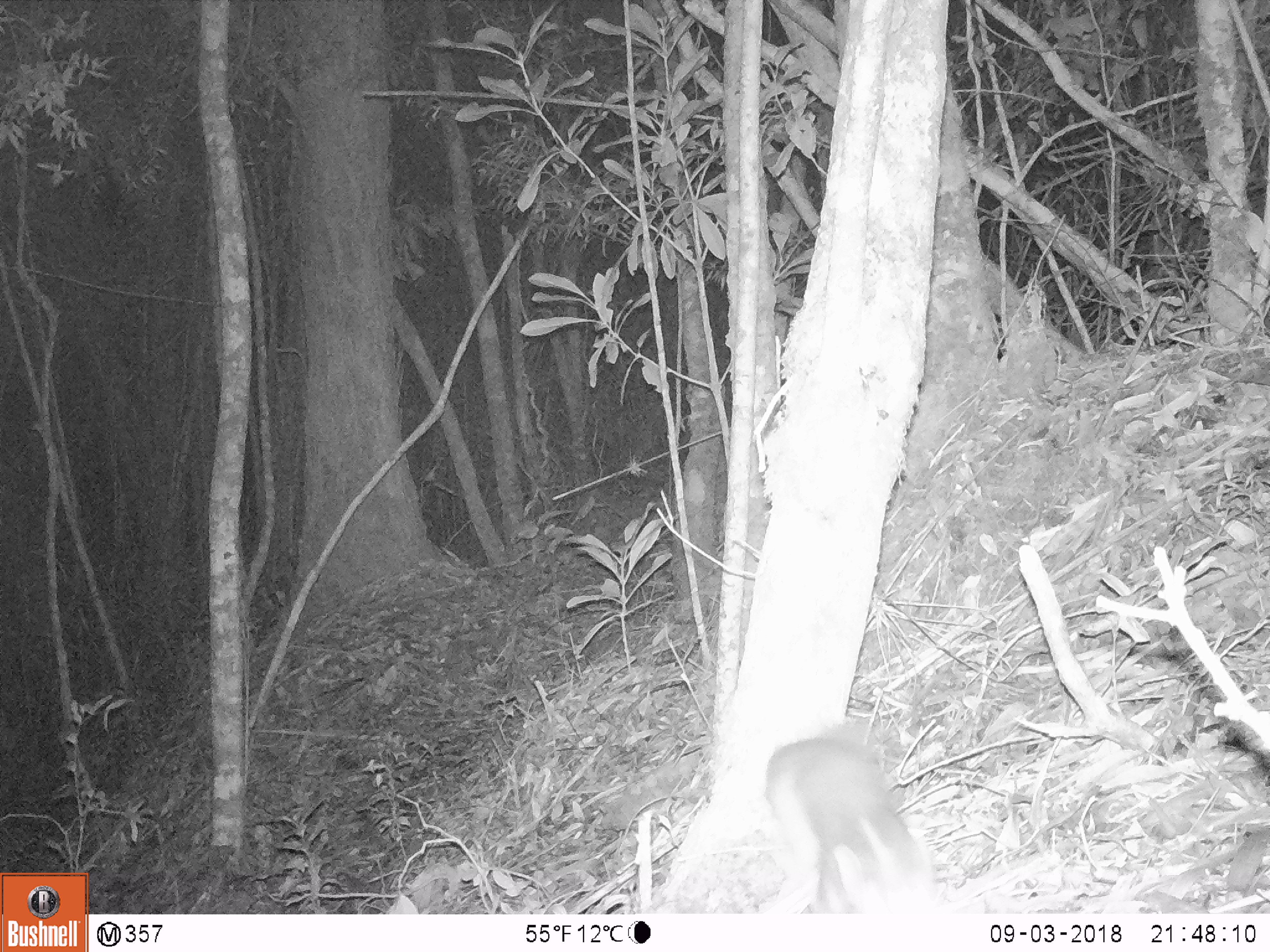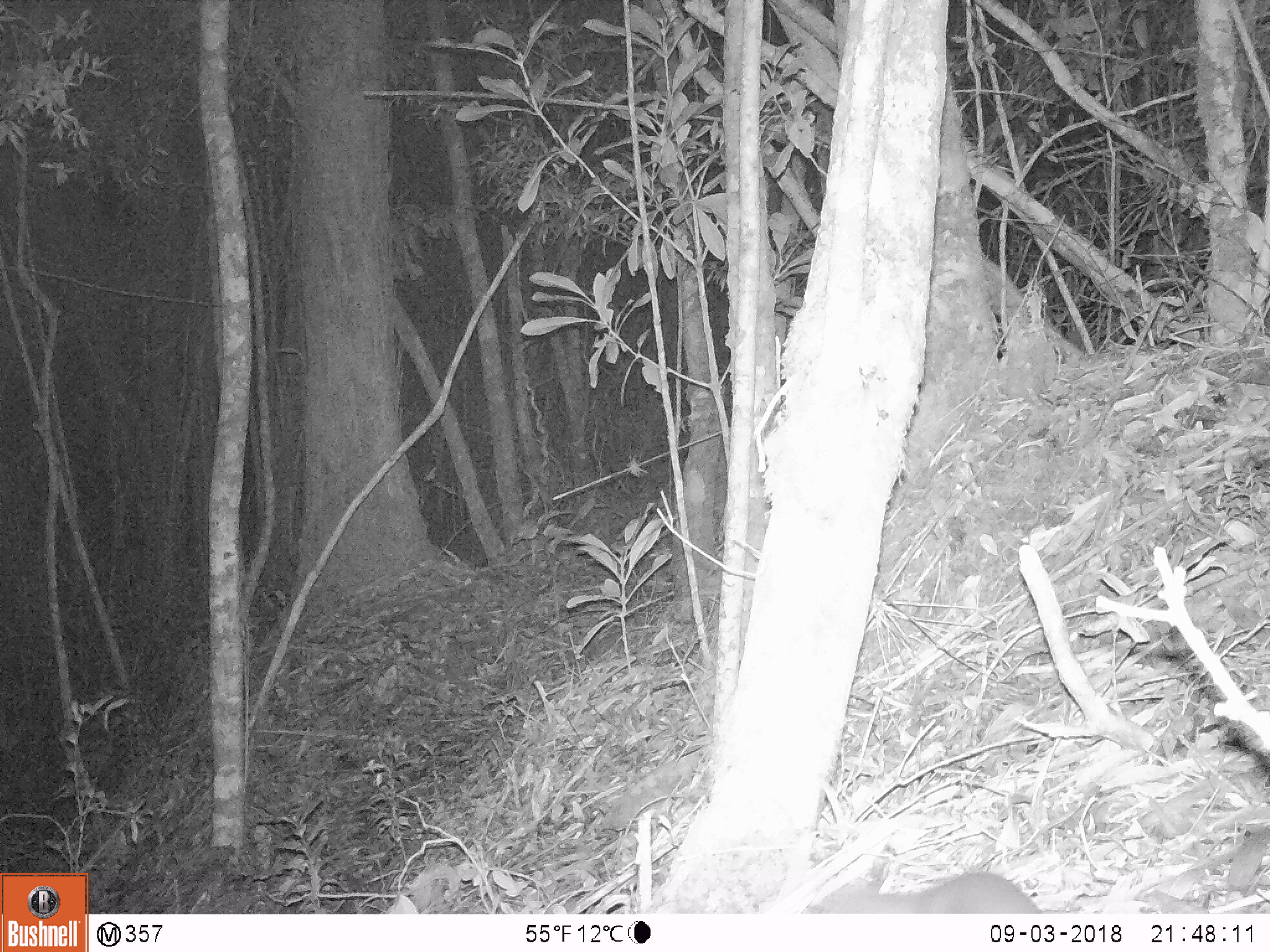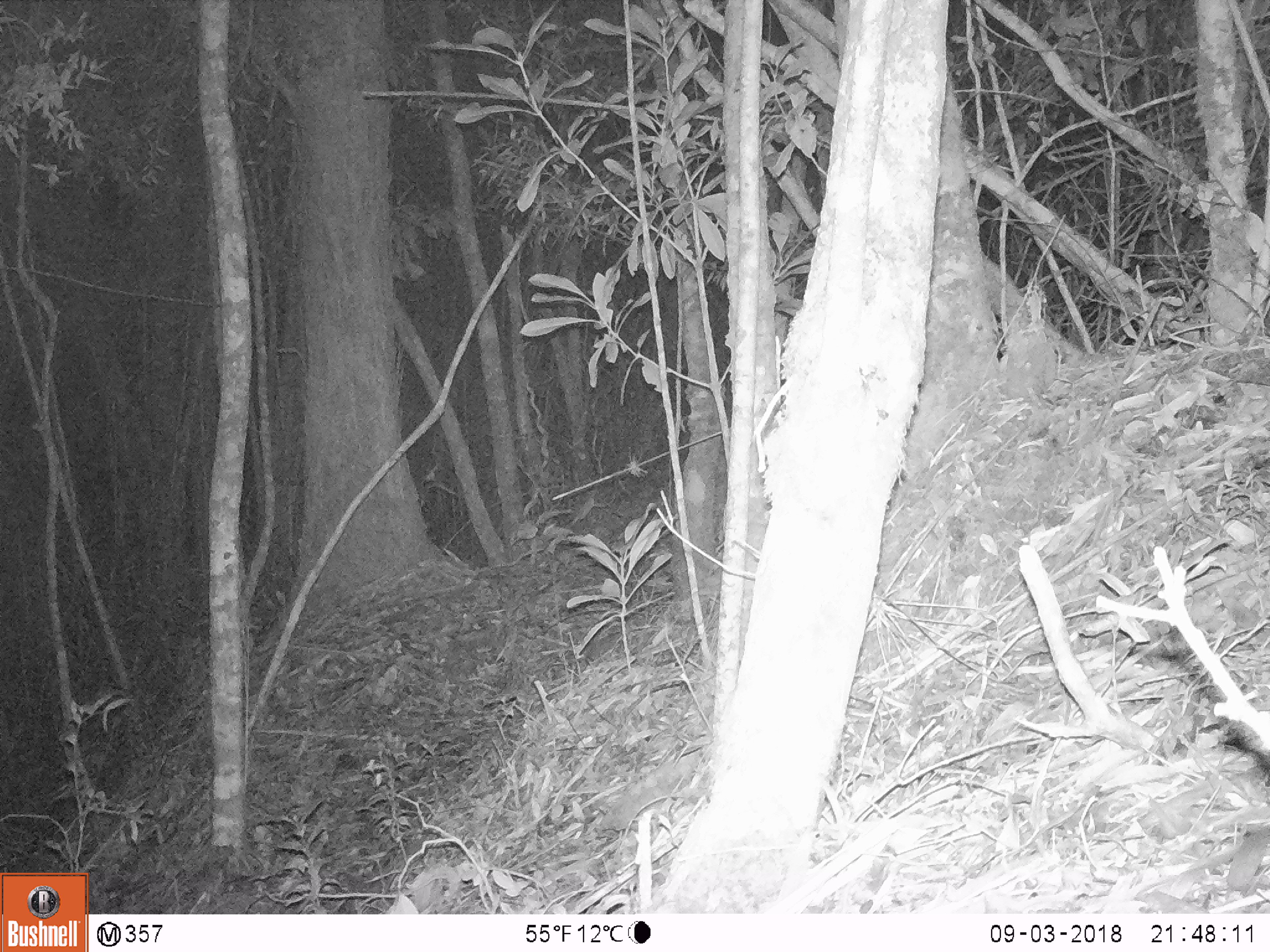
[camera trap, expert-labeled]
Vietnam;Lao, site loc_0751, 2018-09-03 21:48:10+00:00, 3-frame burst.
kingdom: Animalia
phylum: Chordata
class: Mammalia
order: Carnivora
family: Mustelidae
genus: Melogale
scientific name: Melogale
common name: ferret badger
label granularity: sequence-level